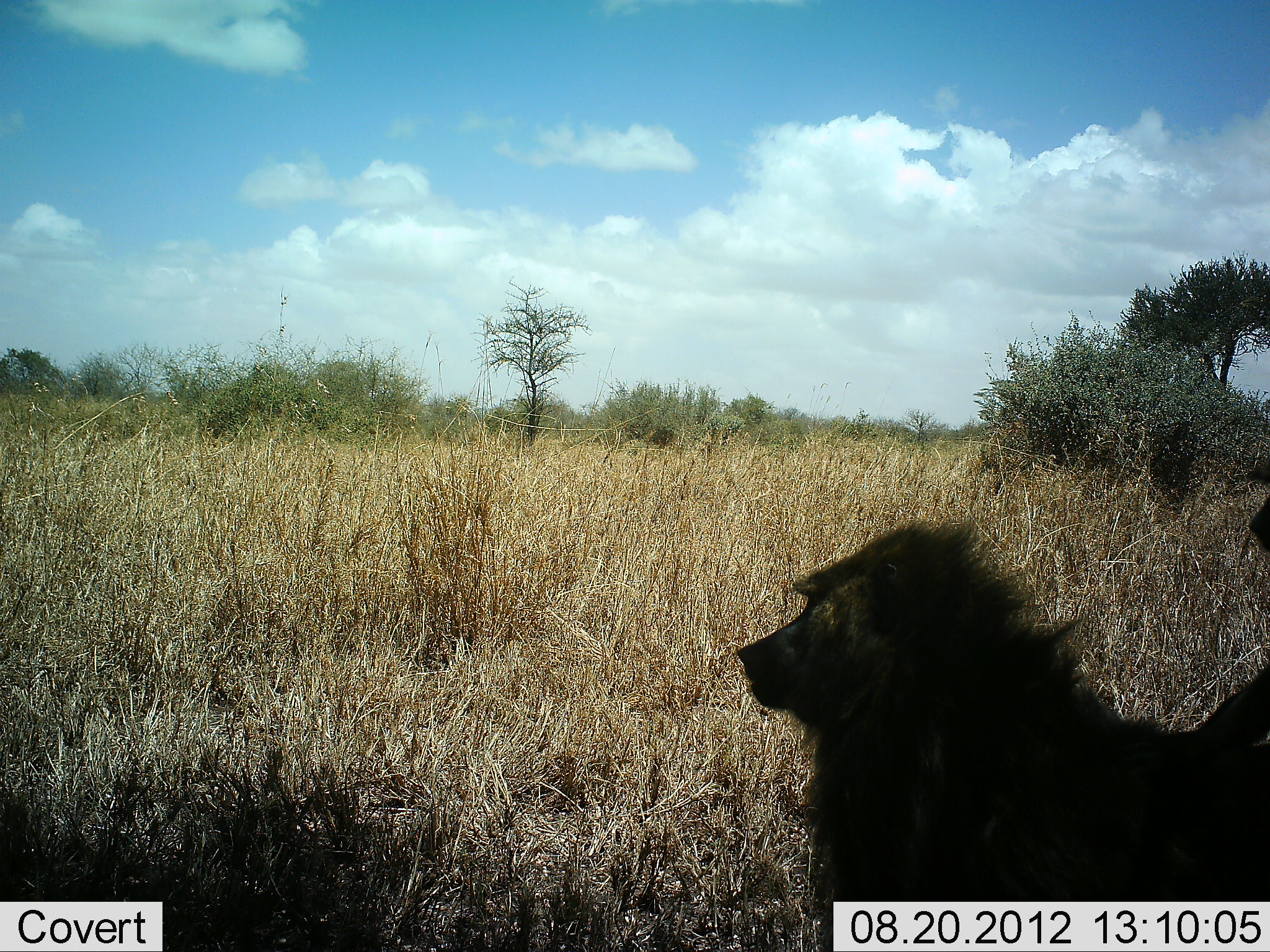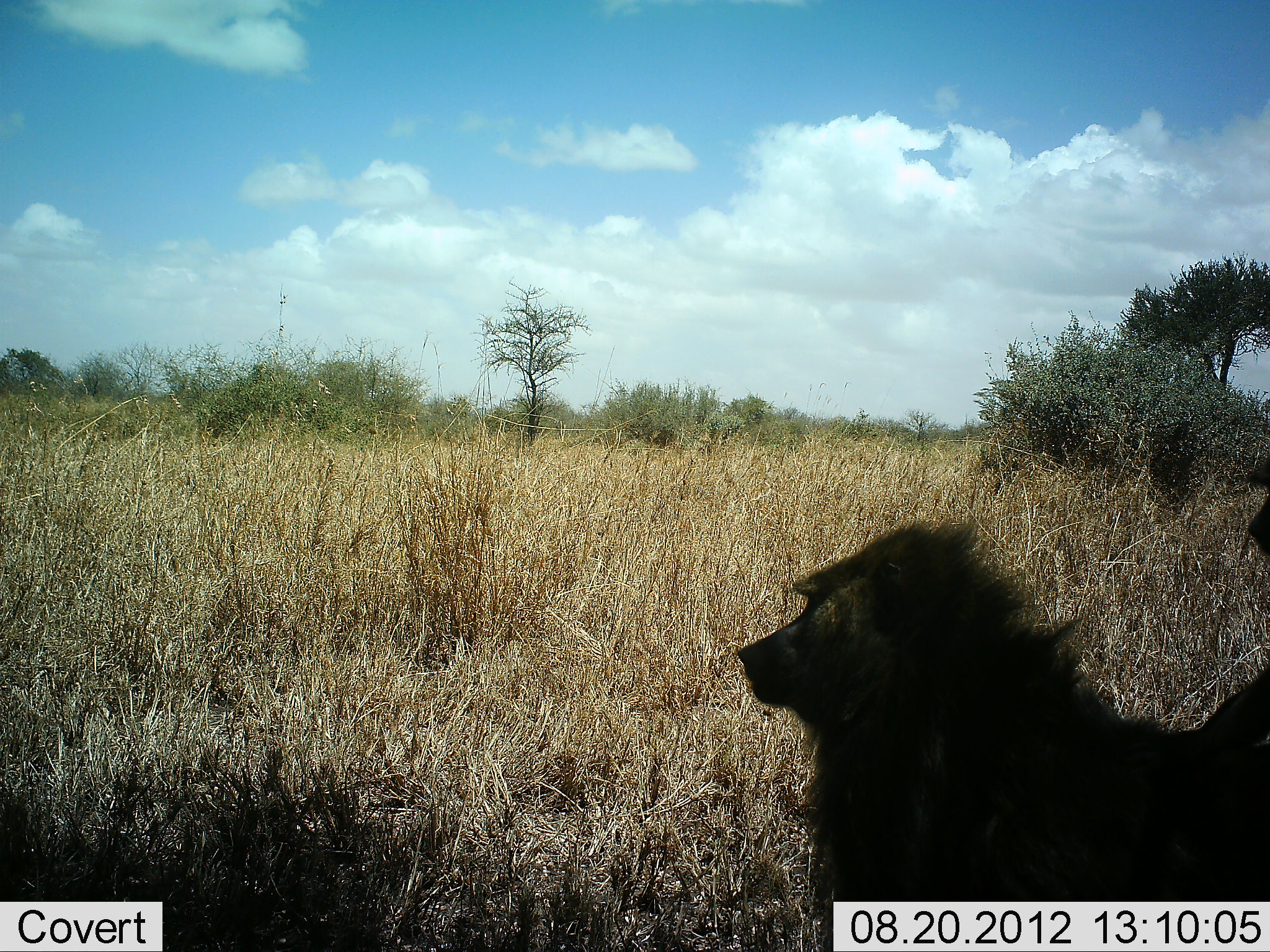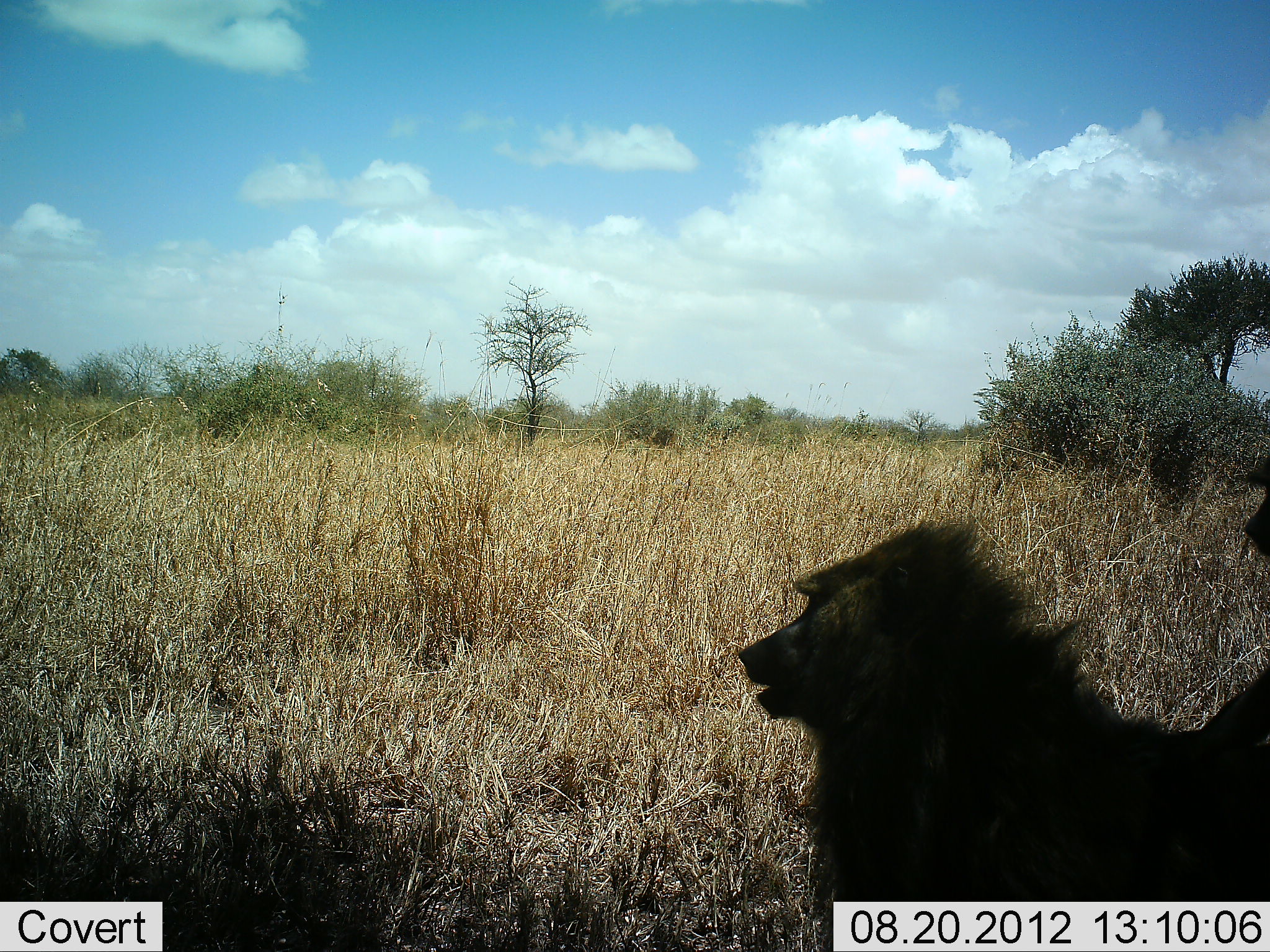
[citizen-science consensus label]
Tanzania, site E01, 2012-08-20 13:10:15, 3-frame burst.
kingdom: Animalia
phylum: Chordata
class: Mammalia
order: Primates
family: Cercopithecidae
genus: Papio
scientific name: Papio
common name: baboon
Baboon (Papio), count 2. Behavior (volunteer vote fractions): standing 90%, resting 10%, moving 0%, interacting 0%. Young present (vote fraction): 0%. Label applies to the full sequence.